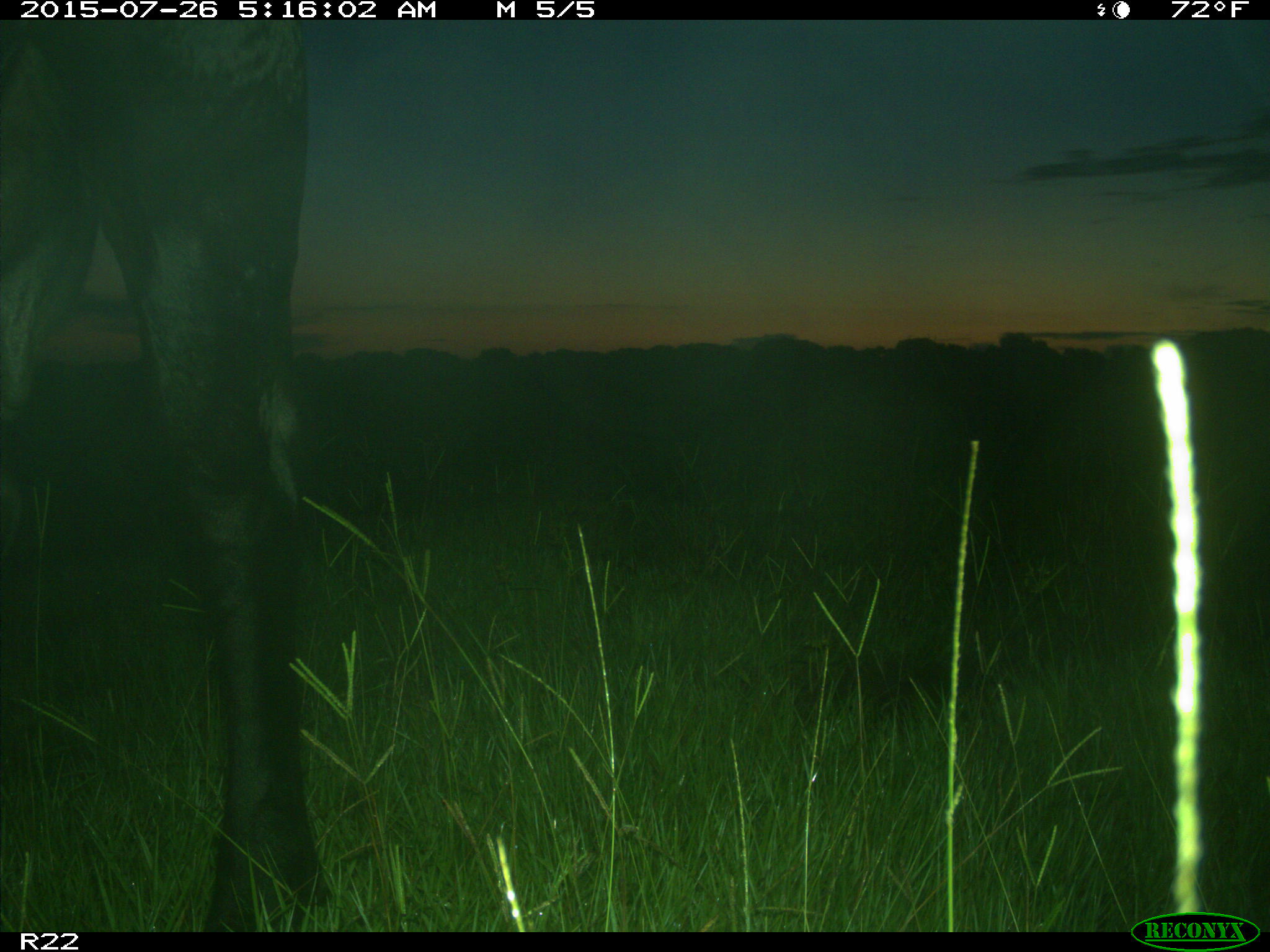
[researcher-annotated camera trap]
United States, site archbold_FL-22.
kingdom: Animalia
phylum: Chordata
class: Mammalia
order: Artiodactyla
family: Bovidae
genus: Bos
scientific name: Bos taurus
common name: domestic cow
Bos taurus (domestic cow).